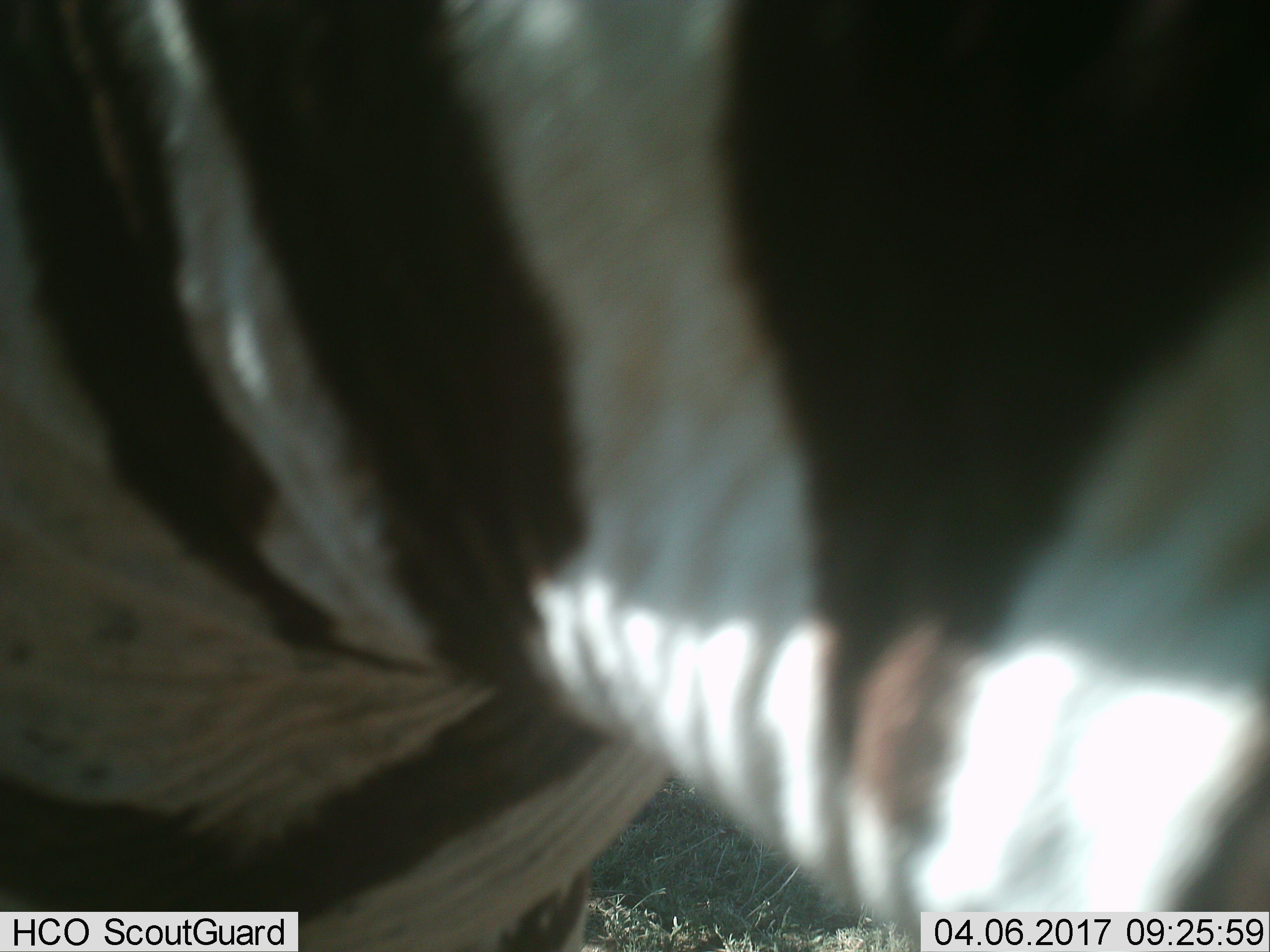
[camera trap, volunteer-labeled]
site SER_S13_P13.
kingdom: Animalia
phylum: Chordata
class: Mammalia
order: Perissodactyla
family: Equidae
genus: Equus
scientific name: Equus quagga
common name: plains zebra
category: zebraplains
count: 1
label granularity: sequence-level